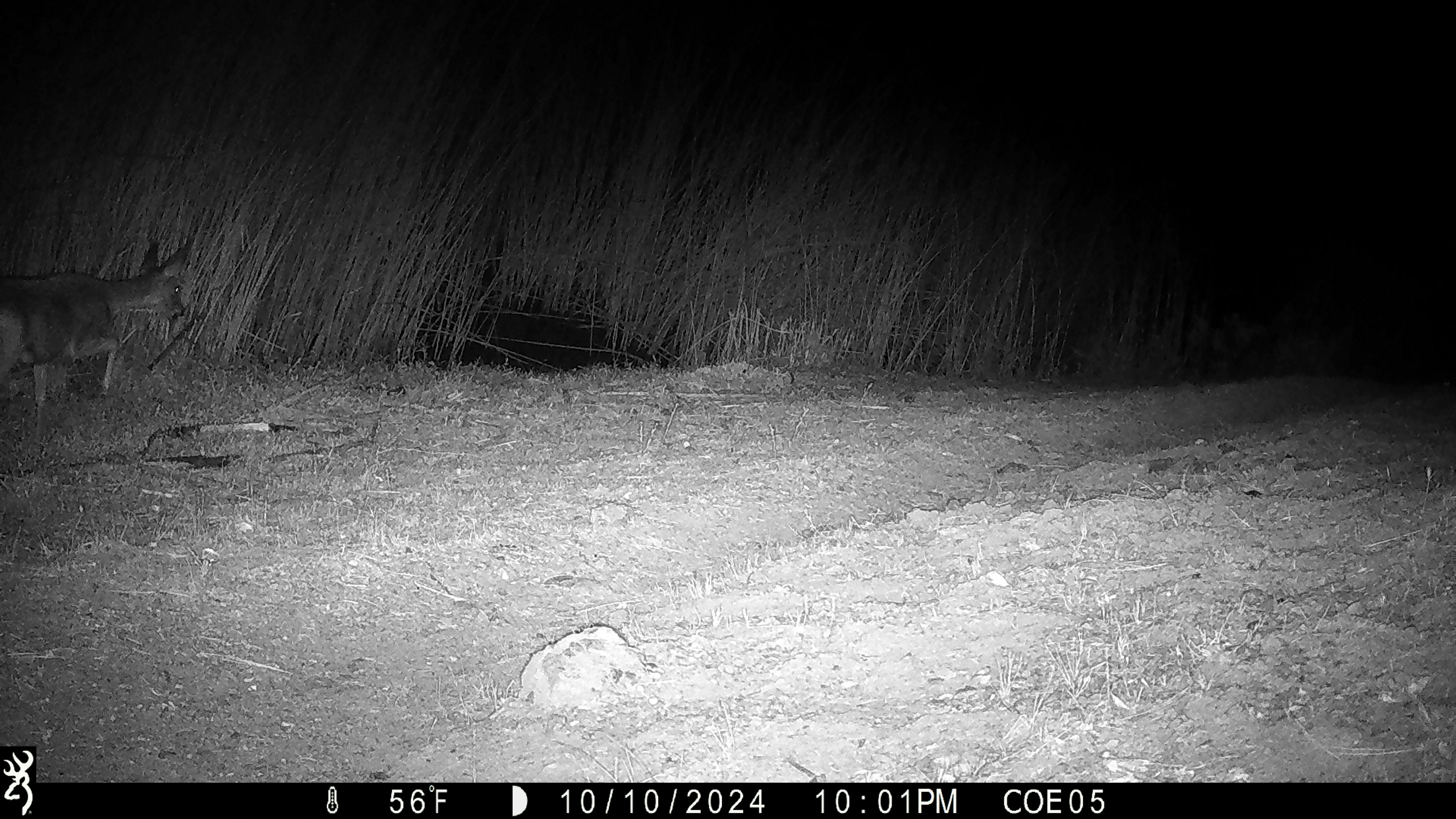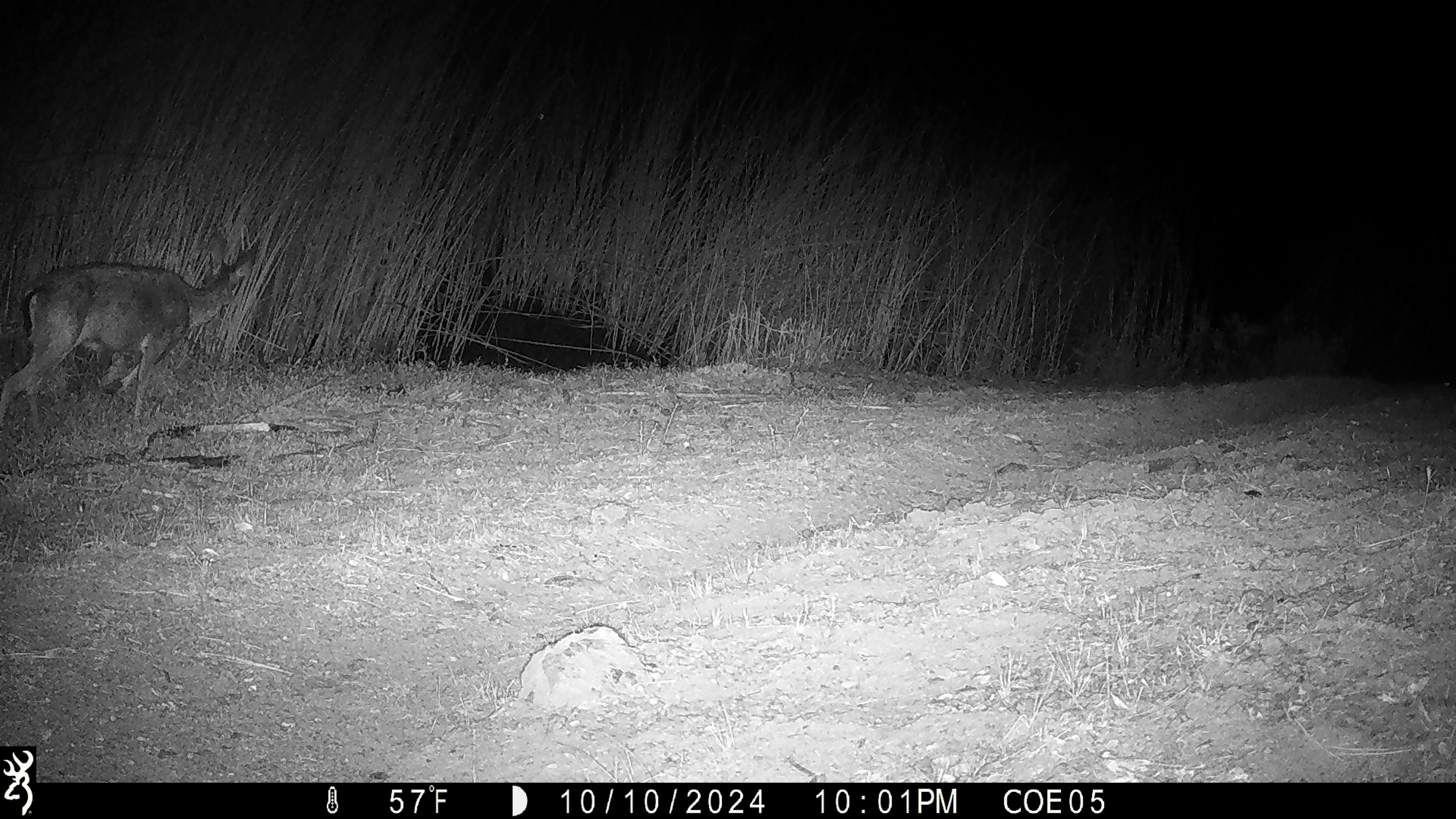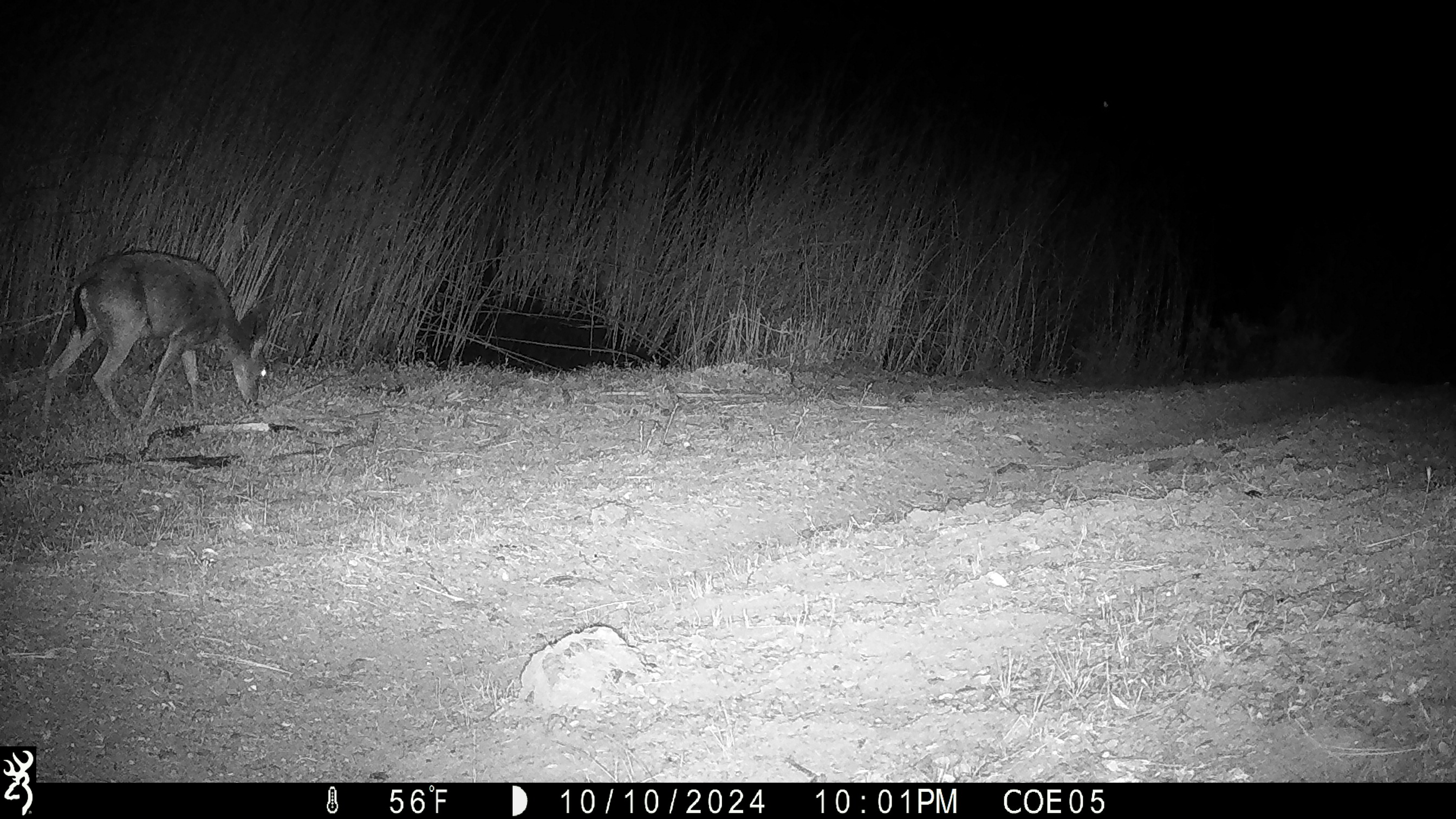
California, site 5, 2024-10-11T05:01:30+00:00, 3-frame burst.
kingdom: Animalia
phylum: Chordata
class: Mammalia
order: Artiodactyla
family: Cervidae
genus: Odocoileus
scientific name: Odocoileus hemionus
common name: mule deer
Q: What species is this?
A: Mule deer (Odocoileus hemionus).